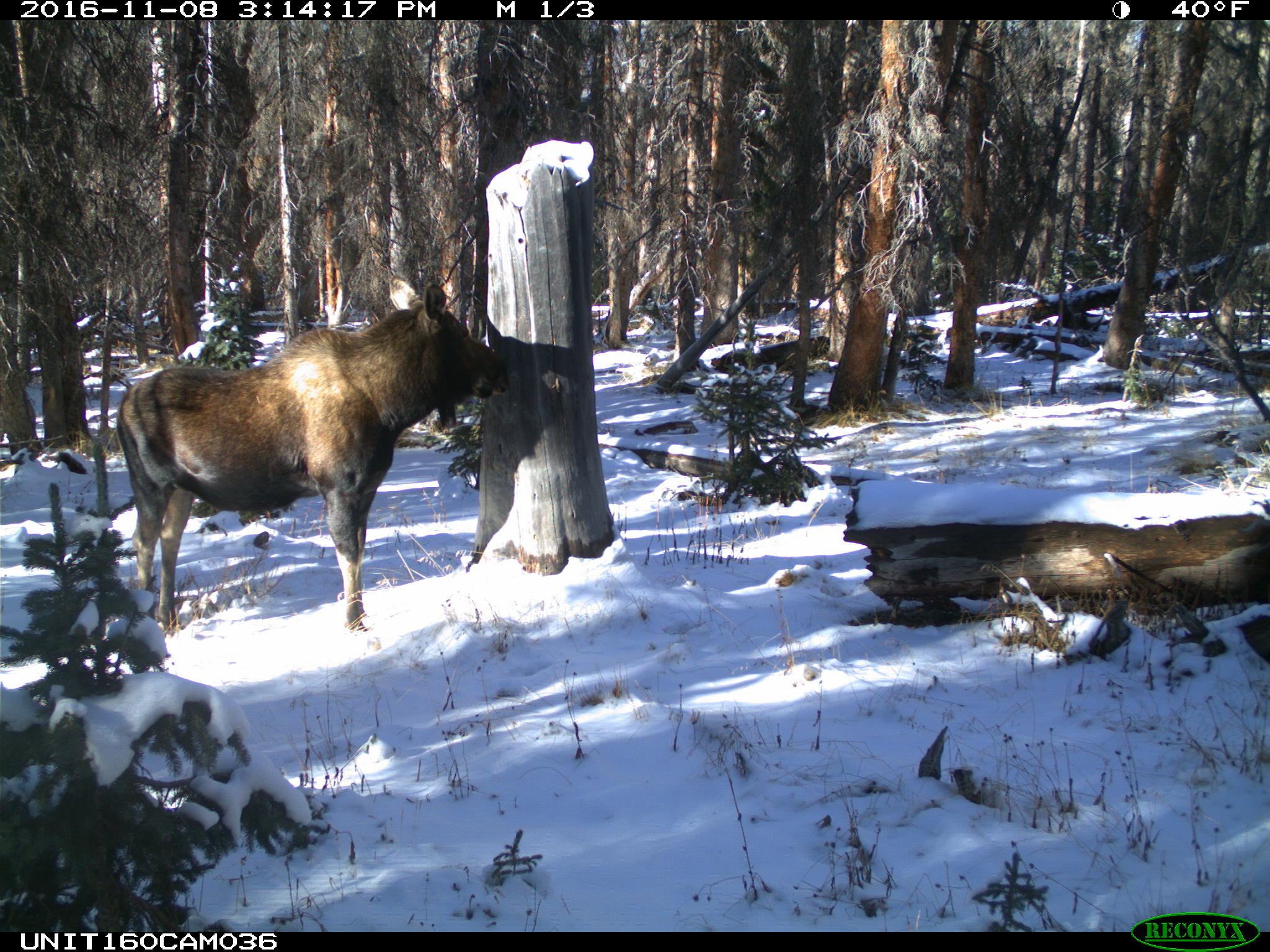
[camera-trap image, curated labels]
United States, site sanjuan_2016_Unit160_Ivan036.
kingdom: Animalia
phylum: Chordata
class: Mammalia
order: Artiodactyla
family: Cervidae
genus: Alces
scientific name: Alces alces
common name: moose